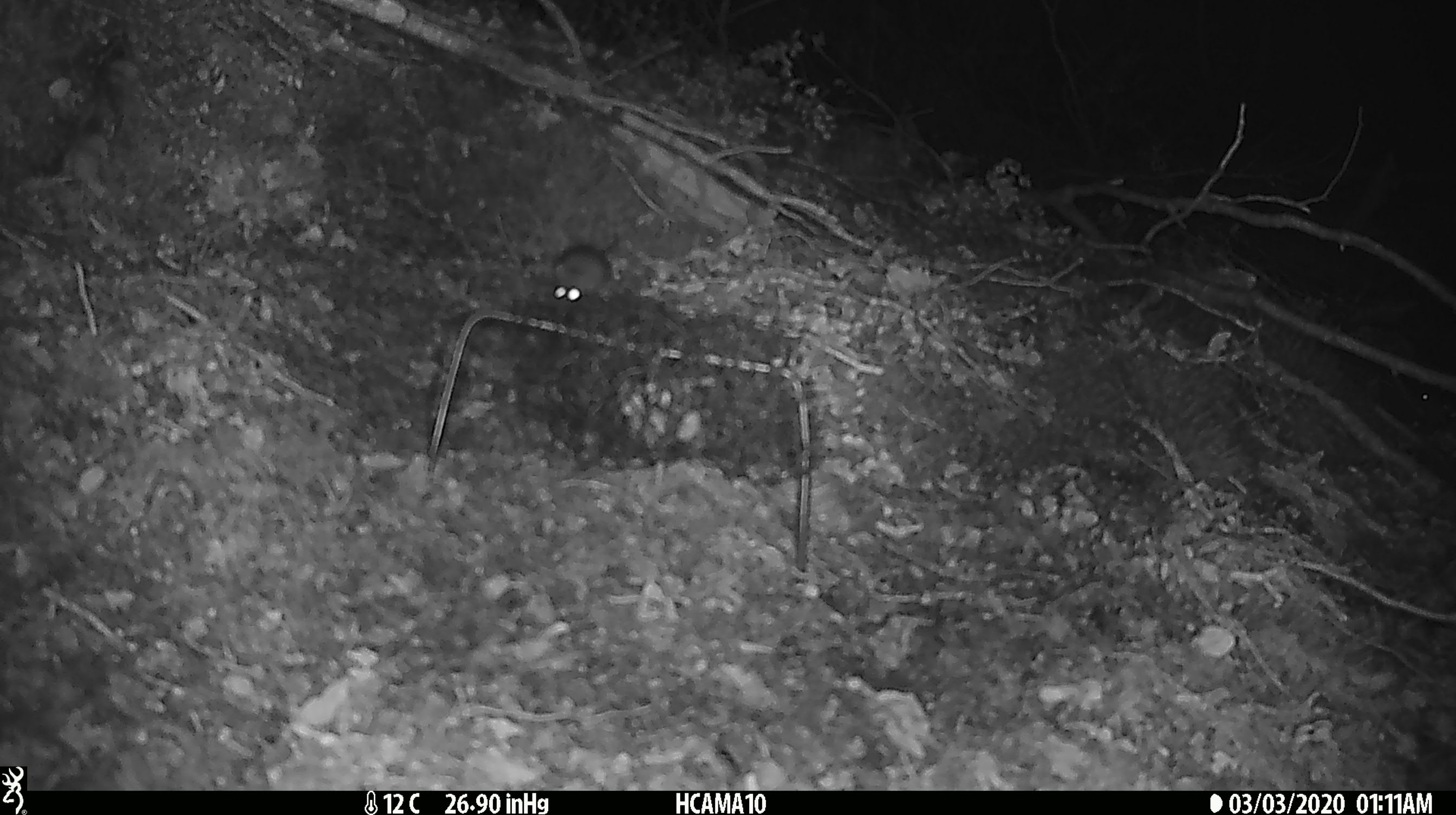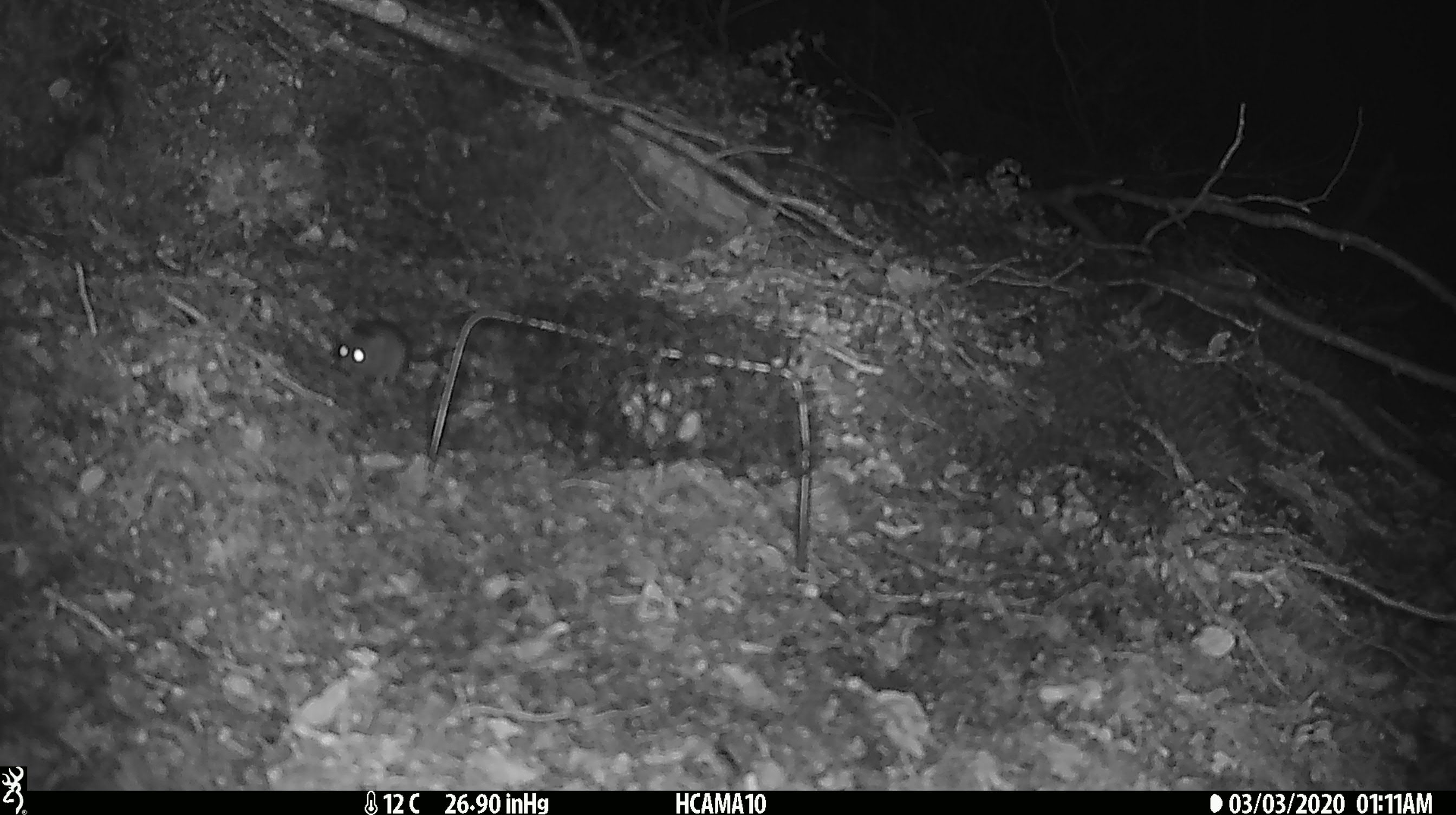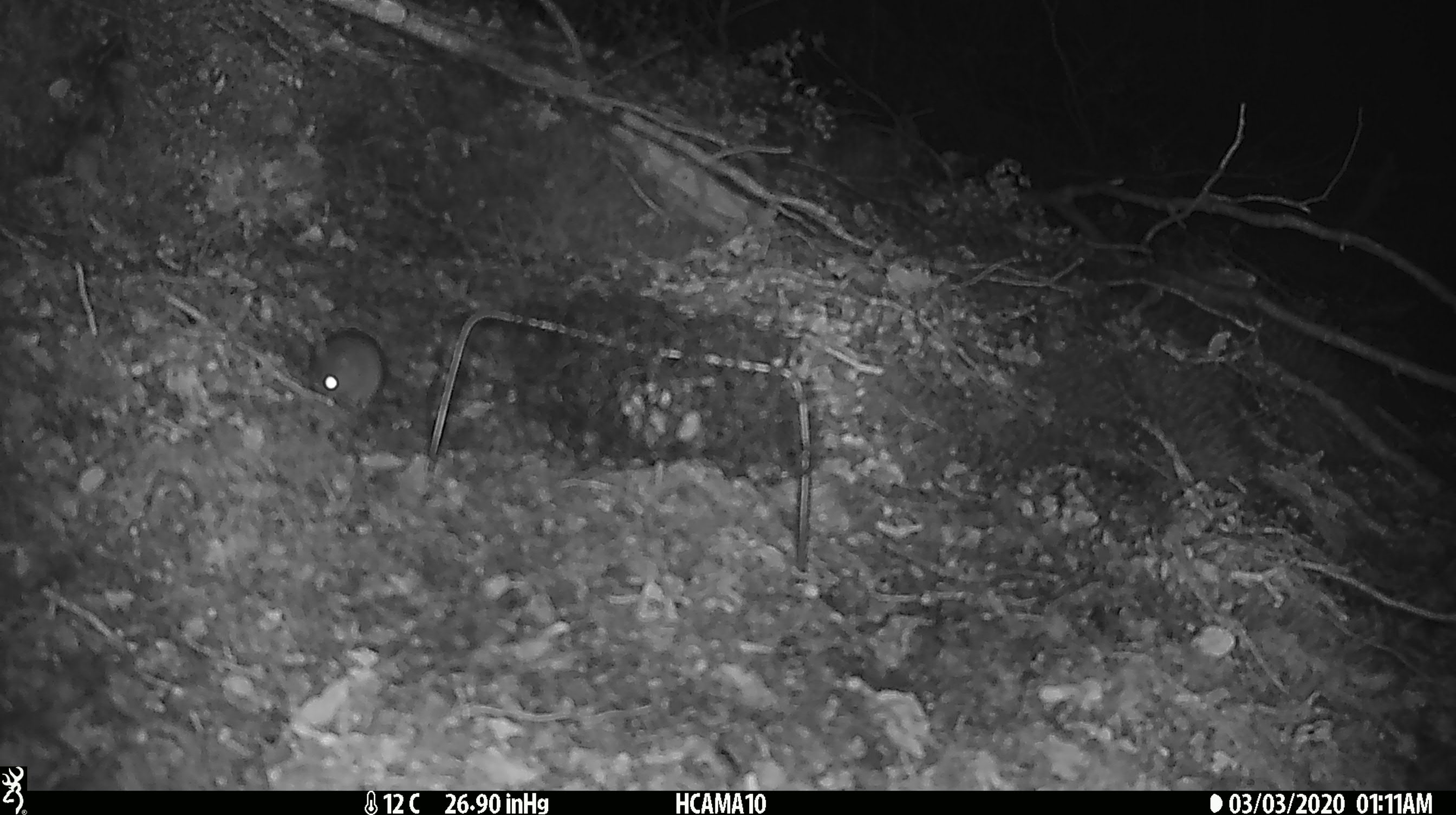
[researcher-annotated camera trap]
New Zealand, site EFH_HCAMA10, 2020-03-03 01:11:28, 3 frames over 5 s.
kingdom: Animalia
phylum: Chordata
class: Mammalia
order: Rodentia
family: Muridae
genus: Mus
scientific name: Mus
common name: mouse